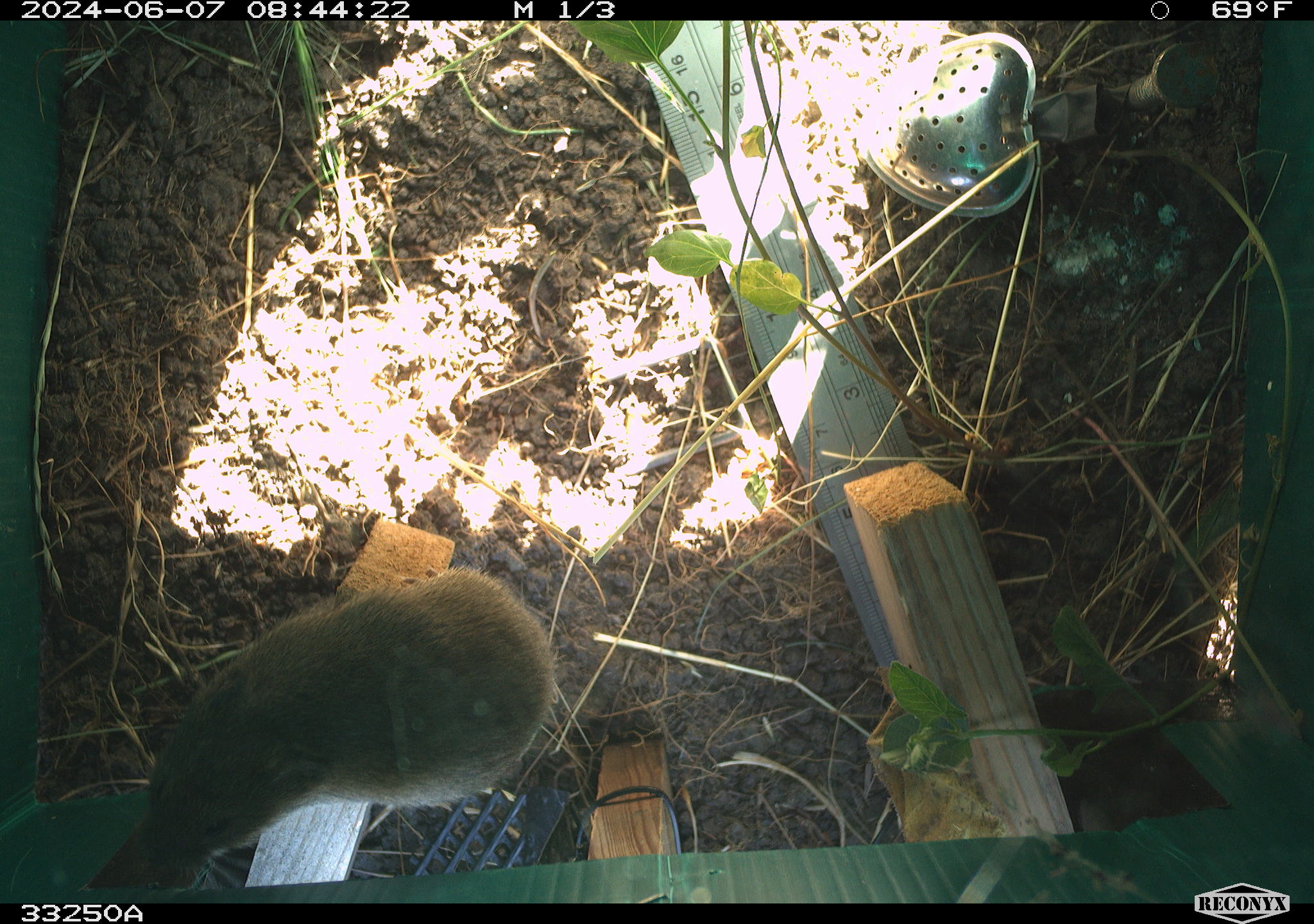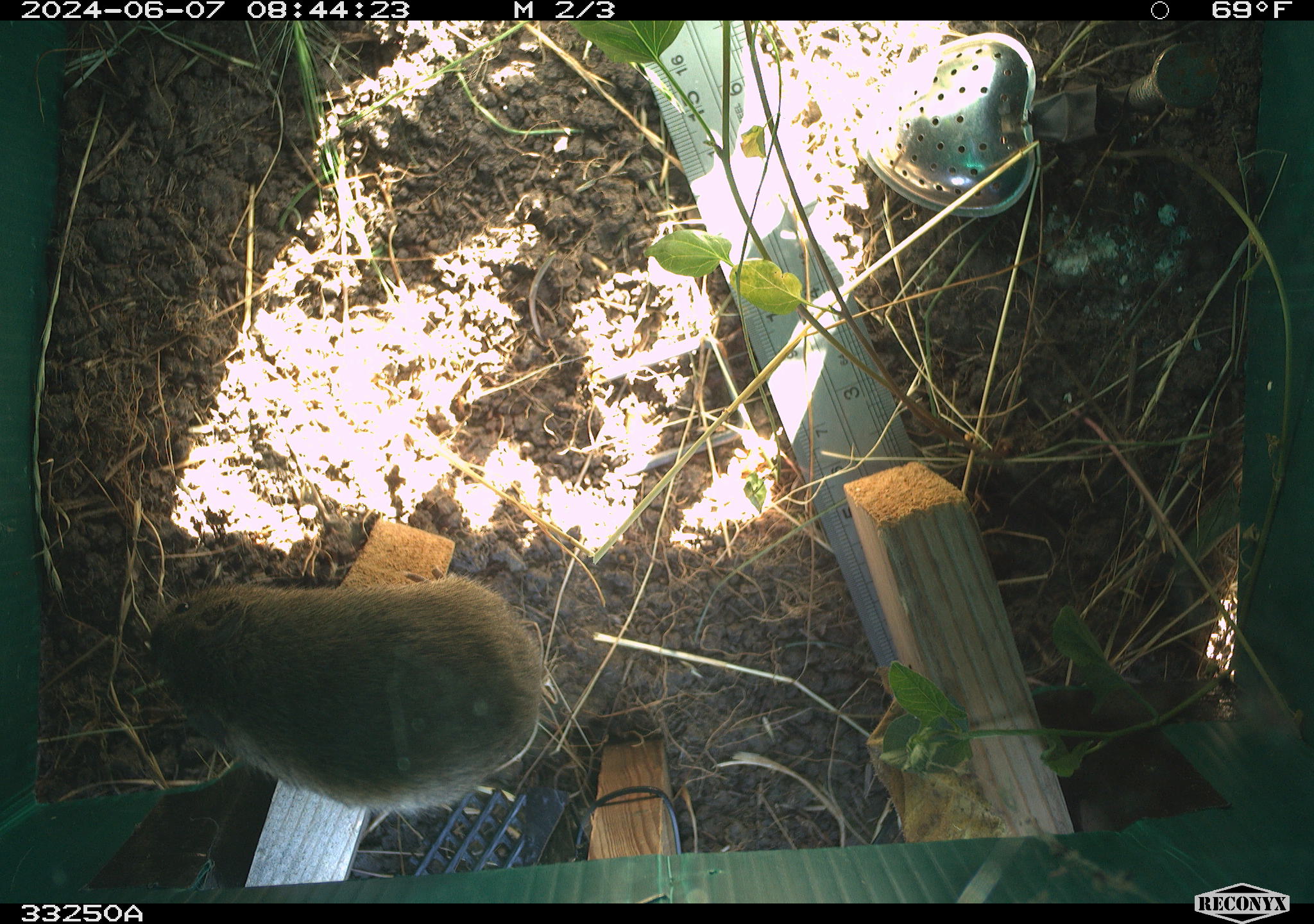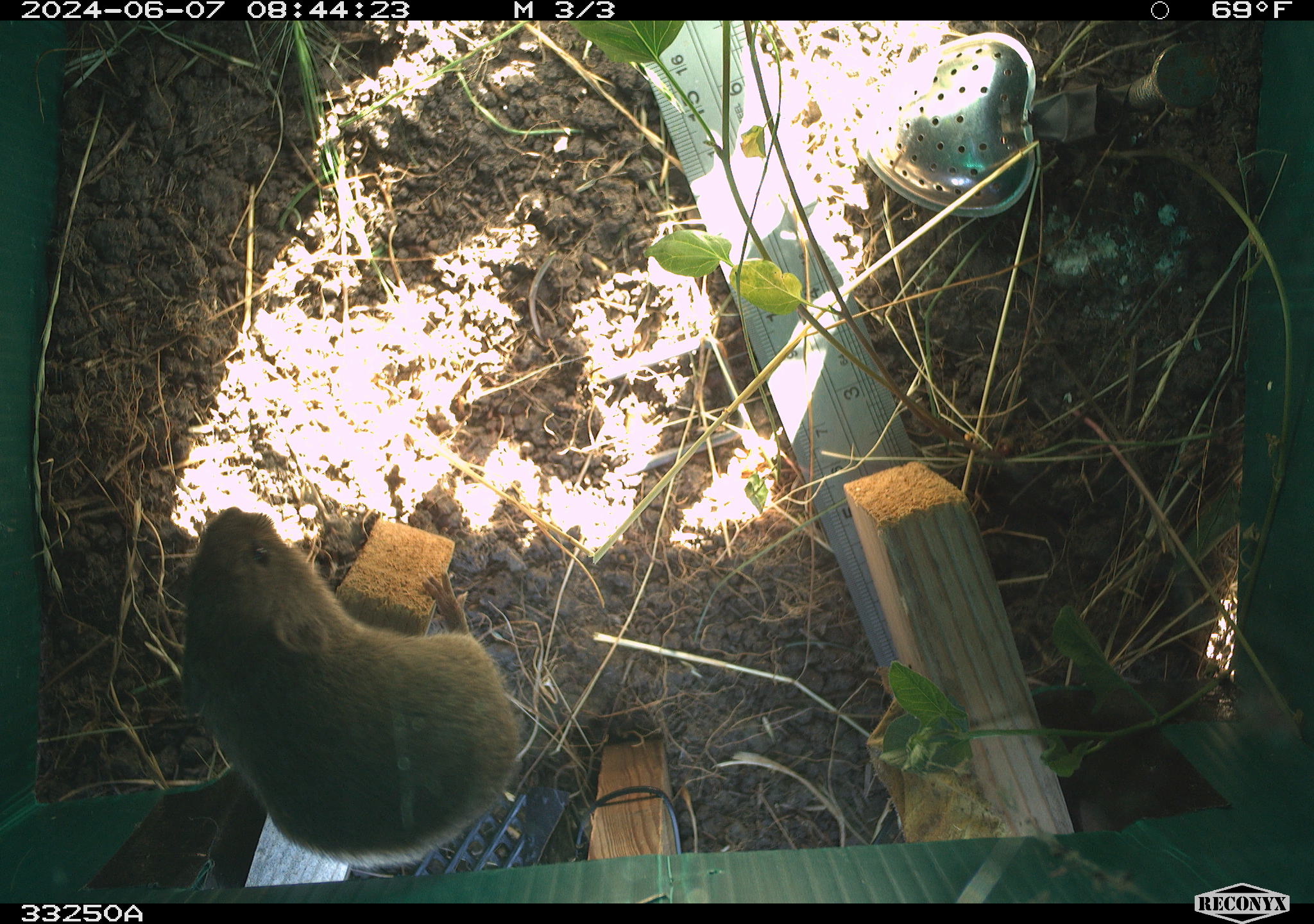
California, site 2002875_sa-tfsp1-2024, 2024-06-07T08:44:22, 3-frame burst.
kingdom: Animalia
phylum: Chordata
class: Mammalia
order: Rodentia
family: Cricetidae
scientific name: Arvicolinae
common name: voles, lemmings, and muskrats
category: arvicolinae subfamily